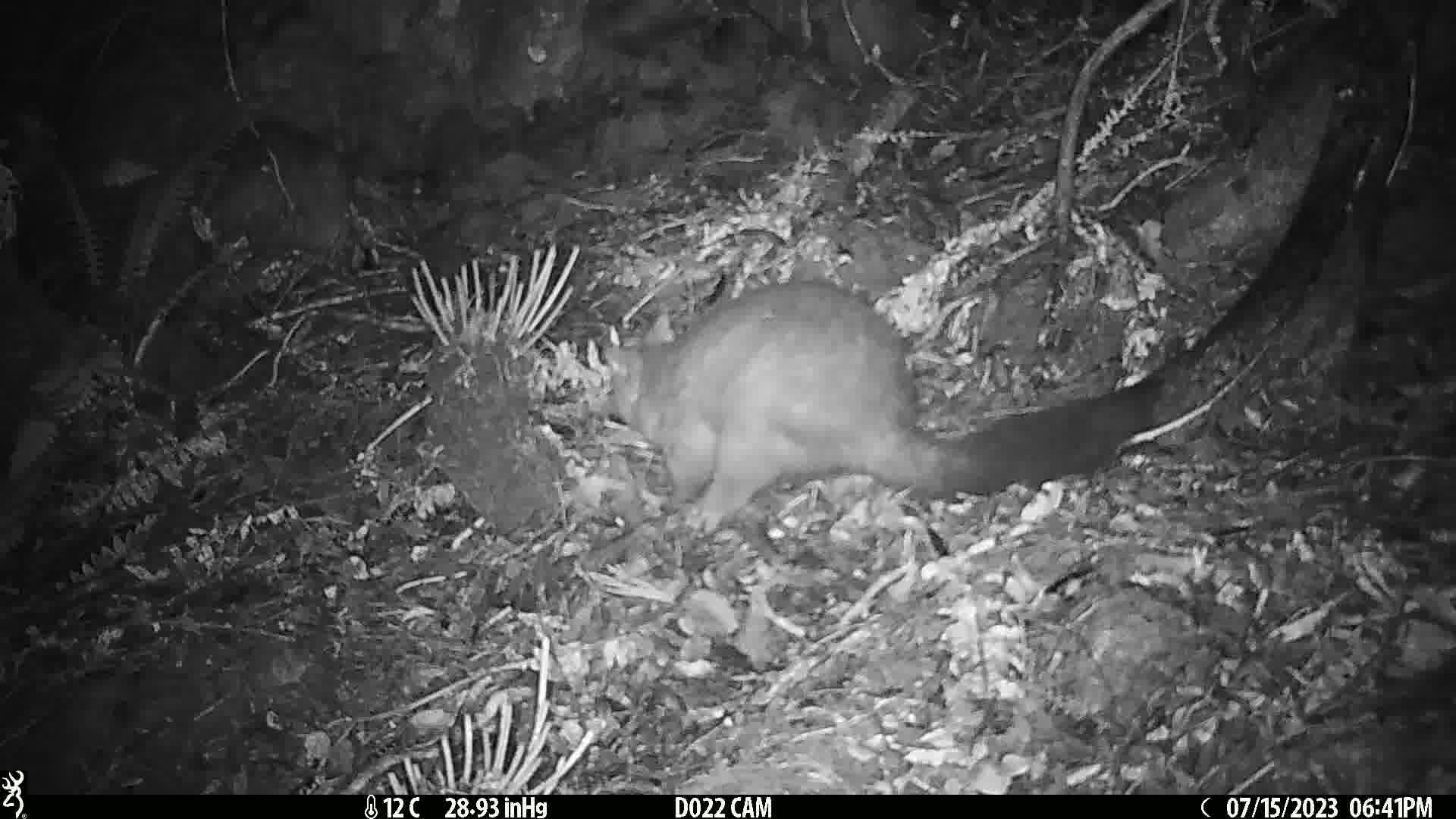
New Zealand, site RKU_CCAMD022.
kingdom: Animalia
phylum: Chordata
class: Mammalia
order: Diprotodontia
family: Phalangeridae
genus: Trichosurus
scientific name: Trichosurus vulpecula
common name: common brushtail possum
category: possum